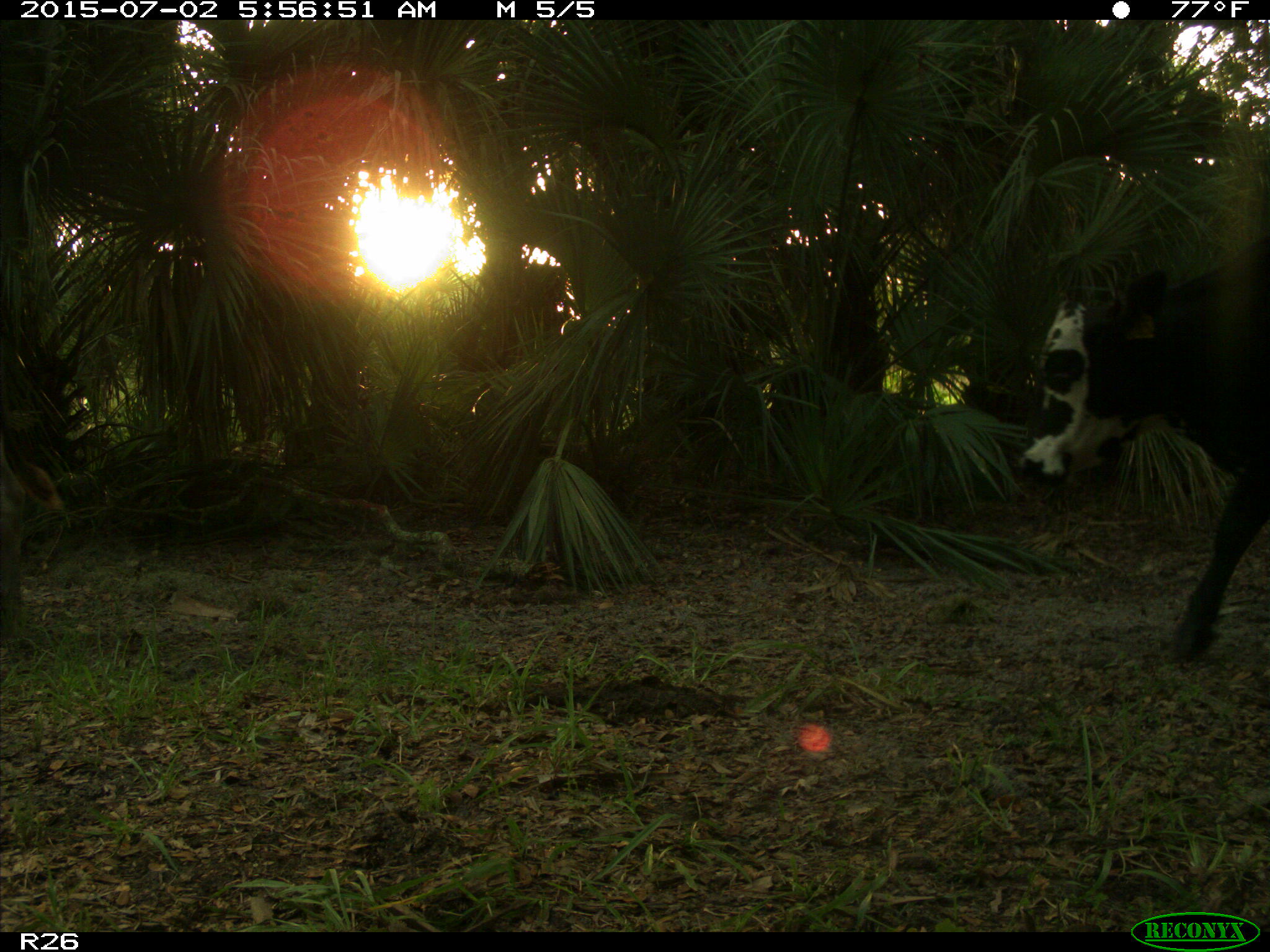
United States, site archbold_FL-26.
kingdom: Animalia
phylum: Chordata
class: Mammalia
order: Artiodactyla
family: Bovidae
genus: Bos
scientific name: Bos taurus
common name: domestic cow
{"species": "Bos taurus (domestic cow)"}